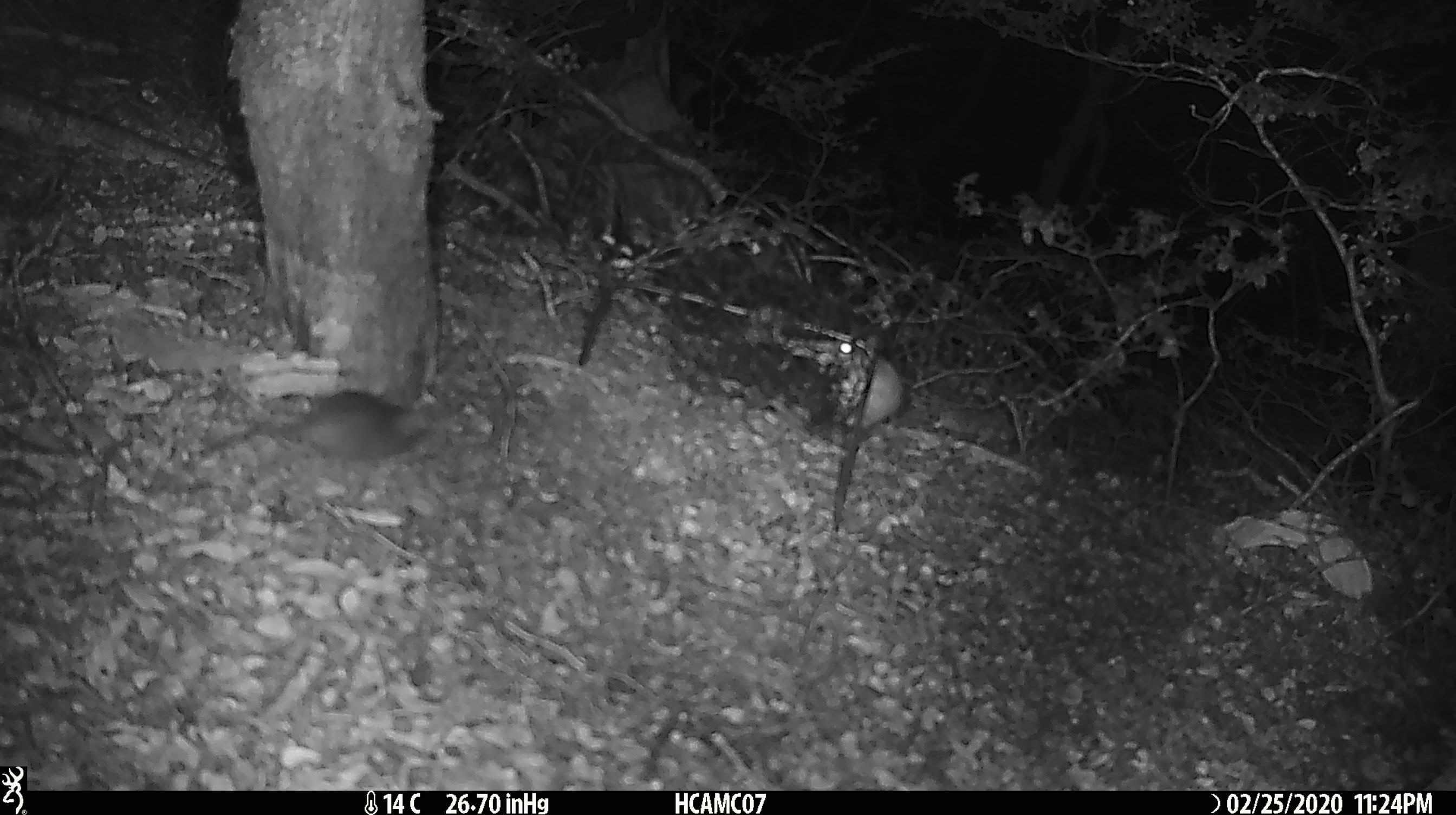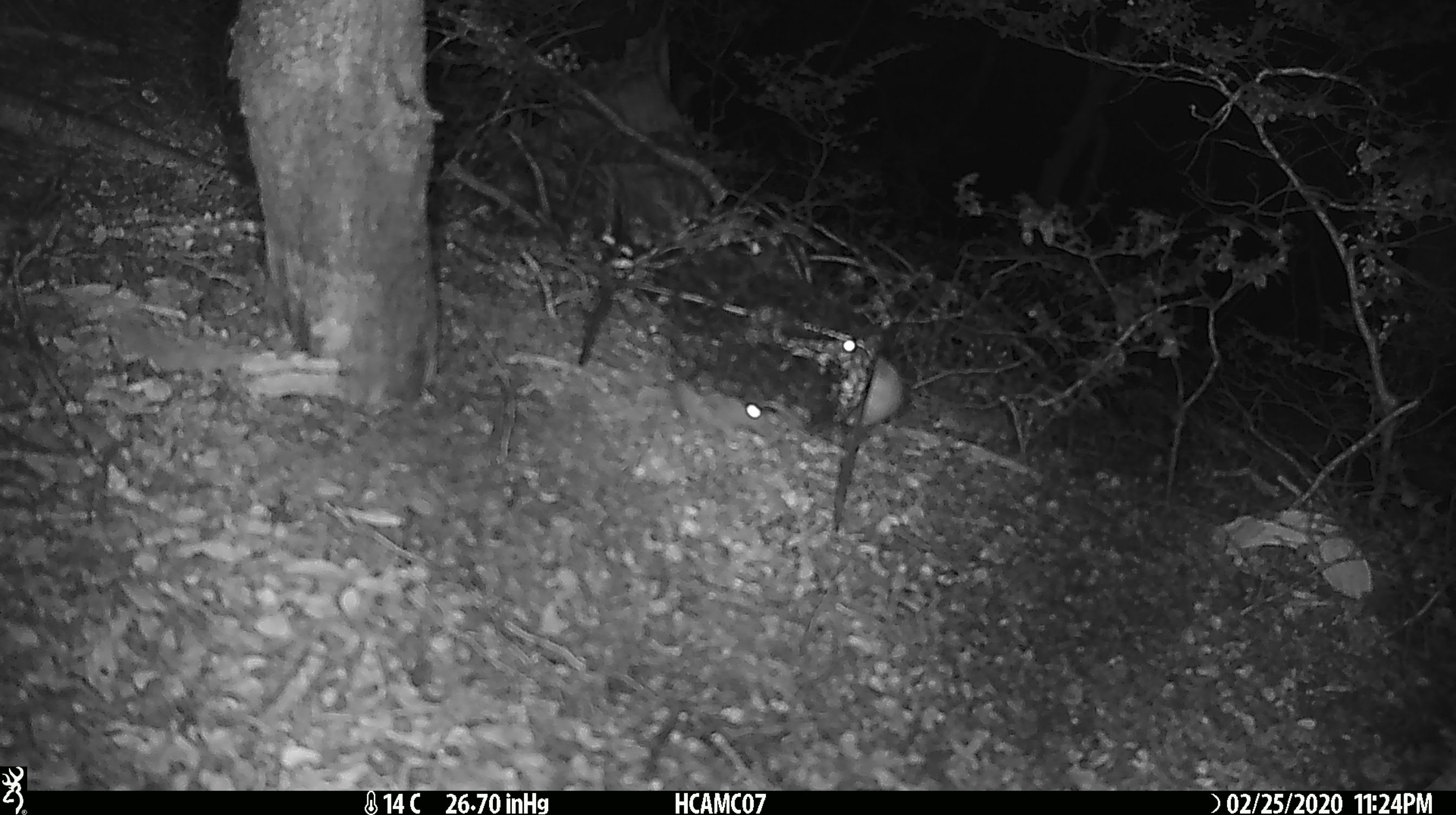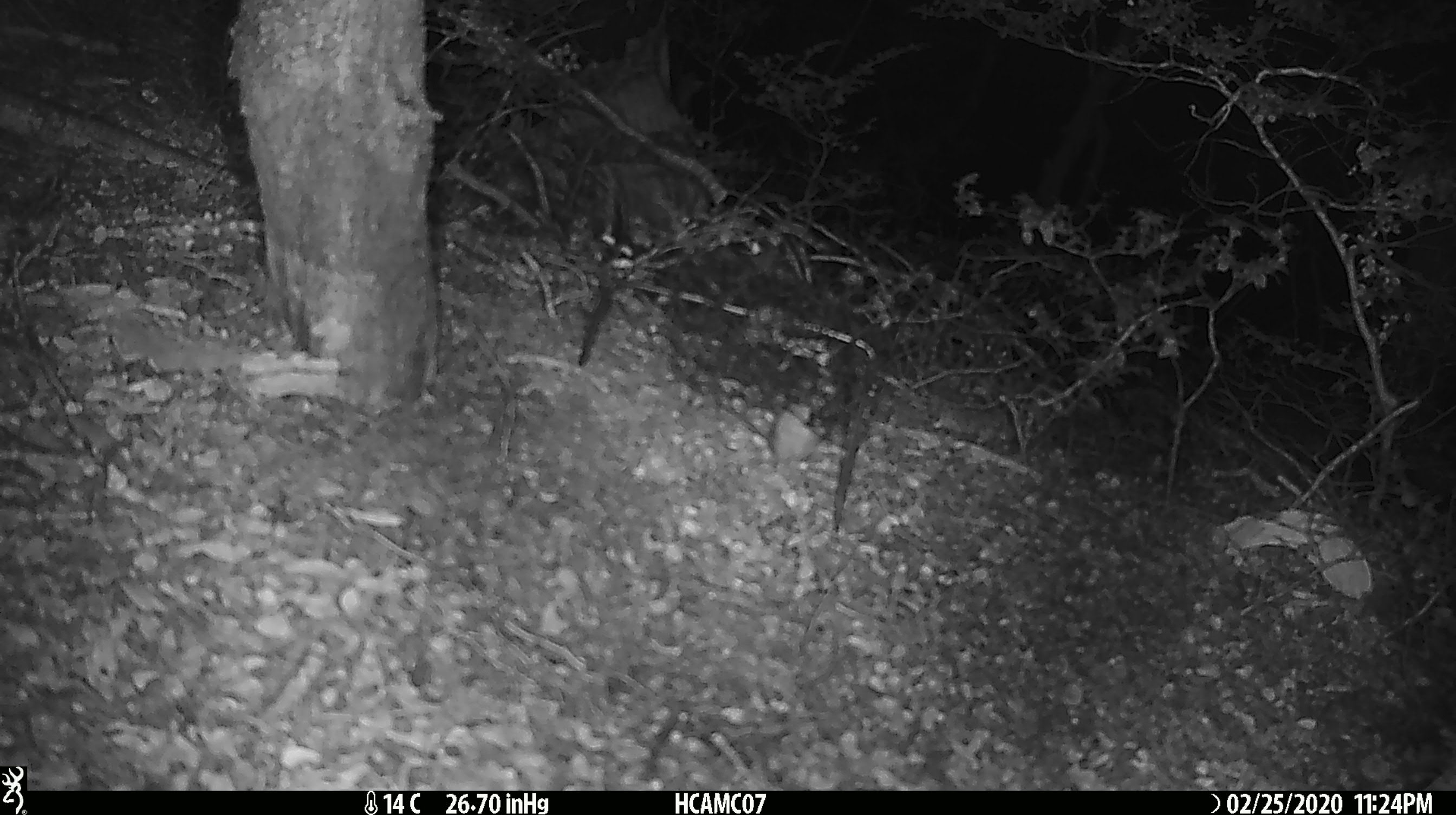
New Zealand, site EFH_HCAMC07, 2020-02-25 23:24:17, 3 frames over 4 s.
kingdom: Animalia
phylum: Chordata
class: Mammalia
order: Rodentia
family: Muridae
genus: Mus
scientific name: Mus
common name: mouse